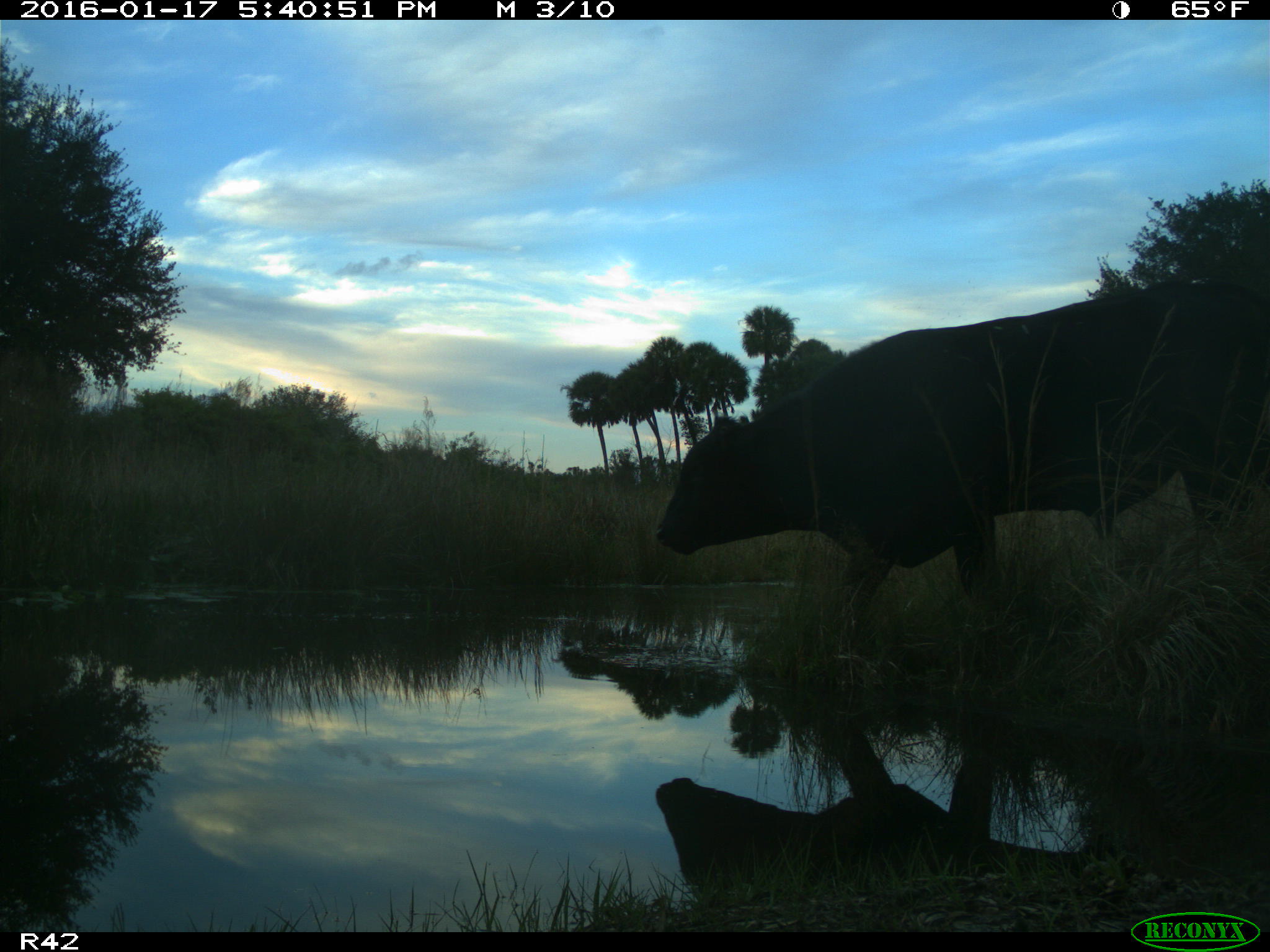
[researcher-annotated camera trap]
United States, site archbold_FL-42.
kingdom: Animalia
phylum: Chordata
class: Mammalia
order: Artiodactyla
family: Bovidae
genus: Bos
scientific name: Bos taurus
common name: domestic cow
Bos taurus (domestic cow).